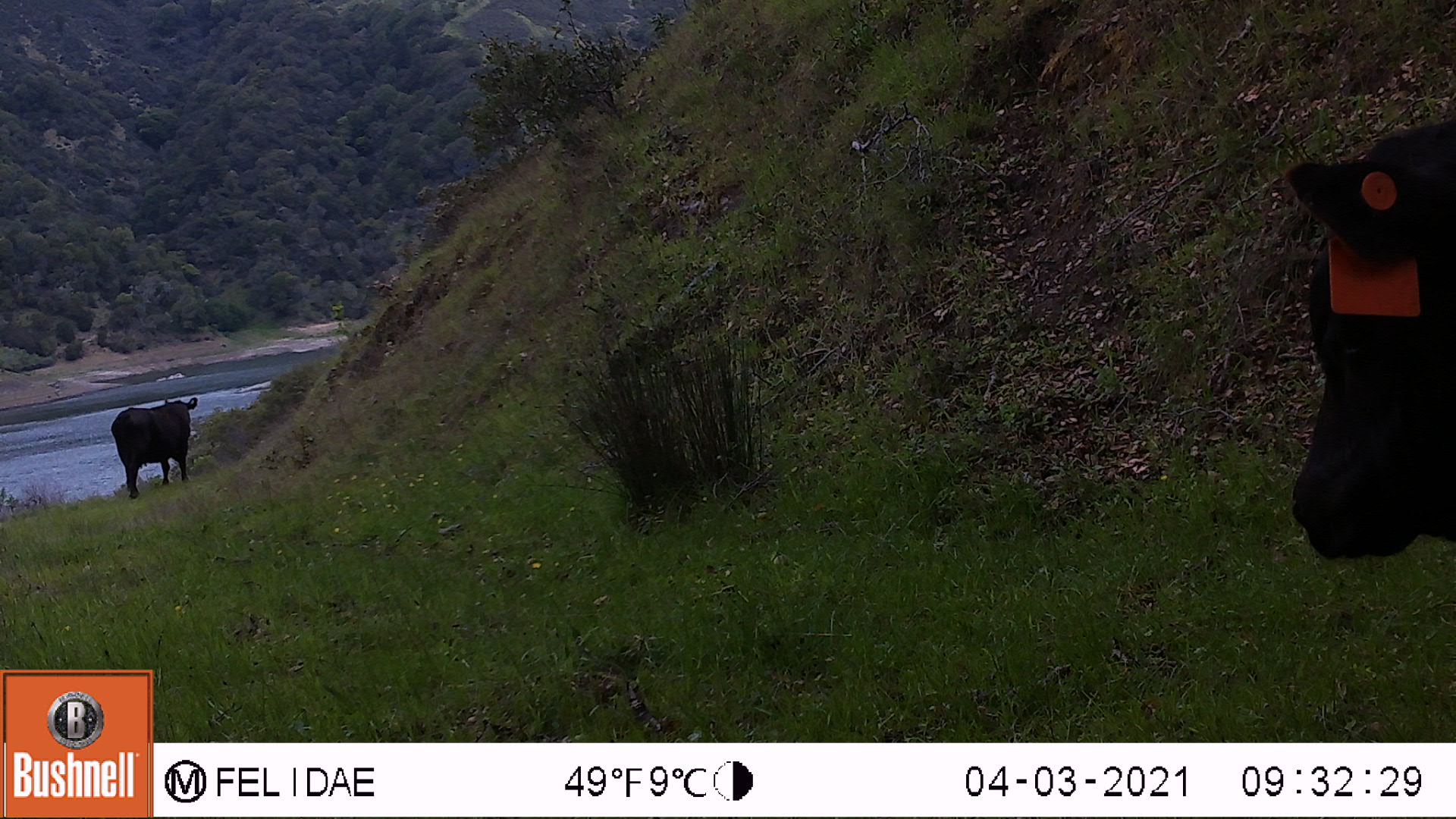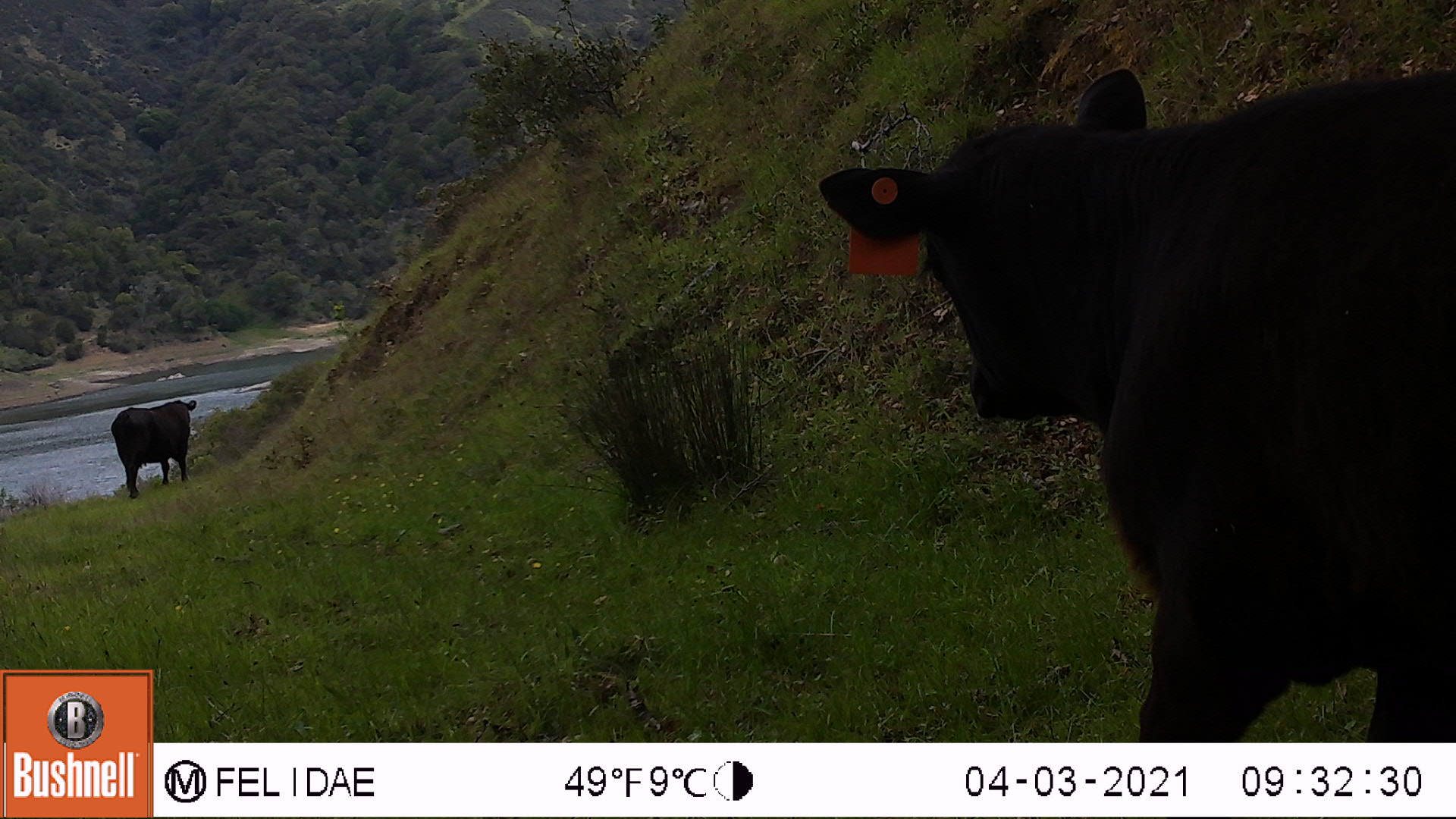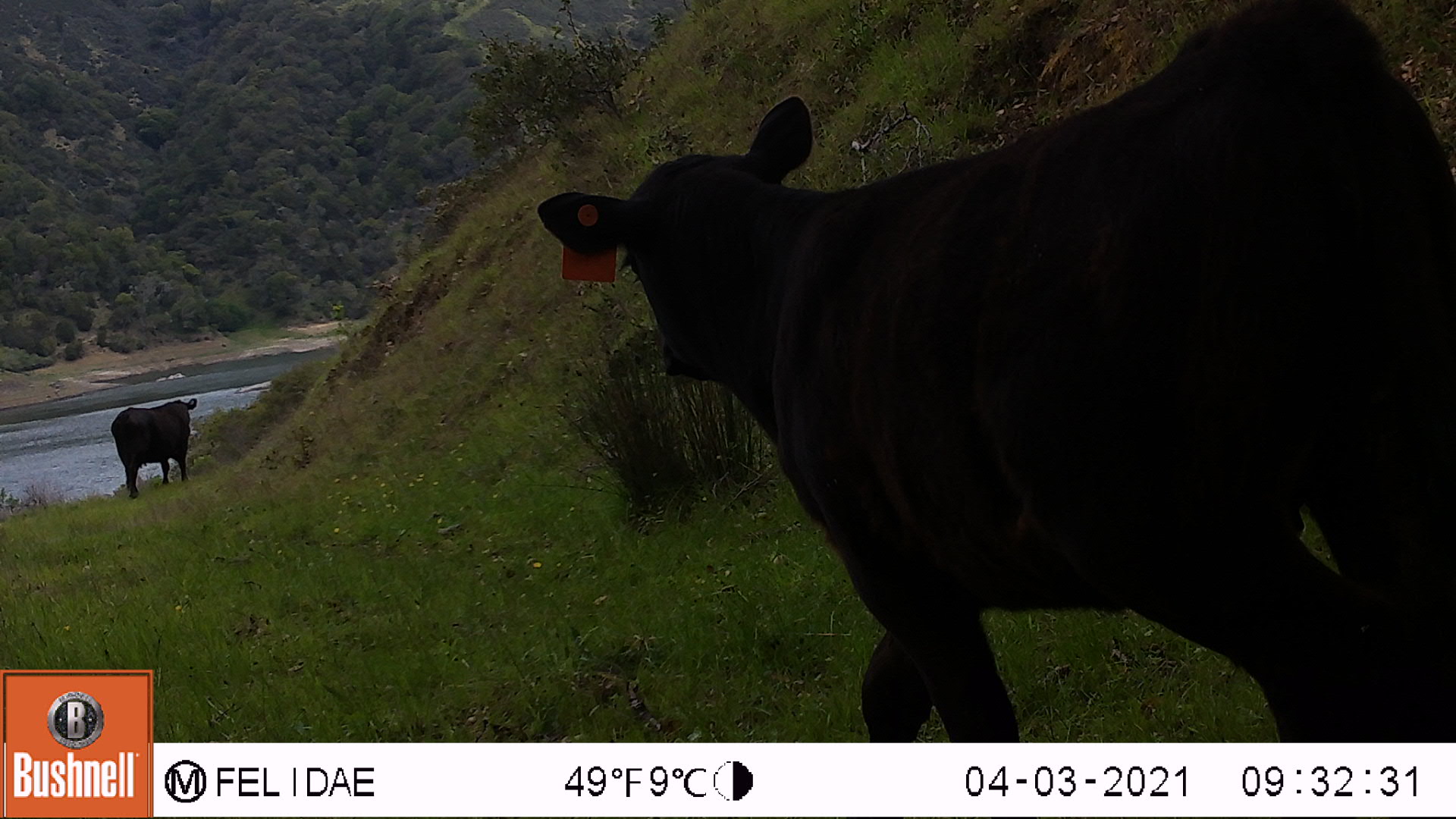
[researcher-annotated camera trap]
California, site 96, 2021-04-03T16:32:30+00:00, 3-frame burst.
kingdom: Animalia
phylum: Chordata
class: Mammalia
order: Artiodactyla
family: Bovidae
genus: Bos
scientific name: Bos taurus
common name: domestic cattle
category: cattle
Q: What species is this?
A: Cattle (domestic cattle) (Bos taurus).